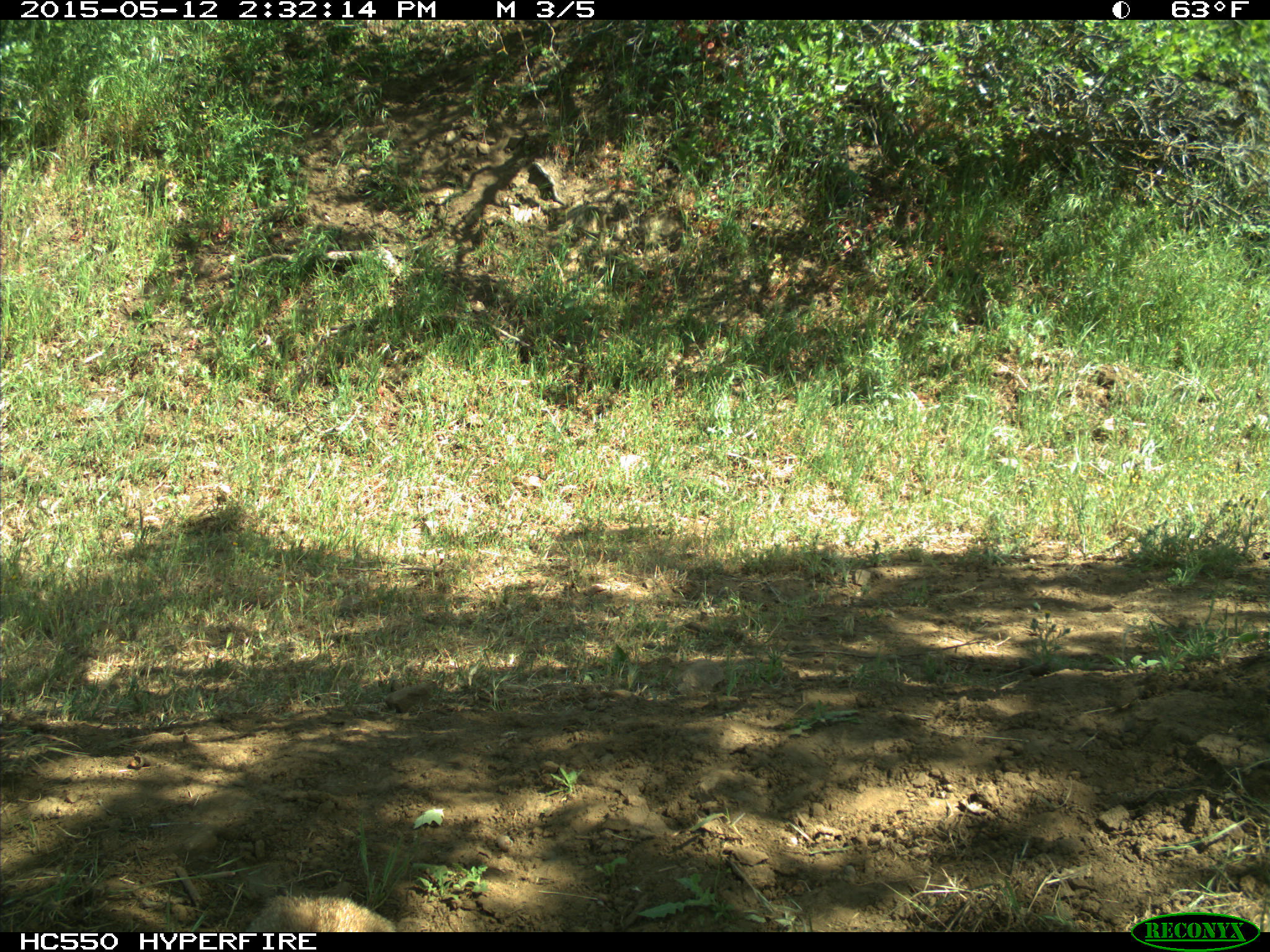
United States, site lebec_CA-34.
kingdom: Animalia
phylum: Chordata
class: Mammalia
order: Carnivora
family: Felidae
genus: Lynx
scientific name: Lynx rufus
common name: bobcat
Lynx rufus (bobcat).